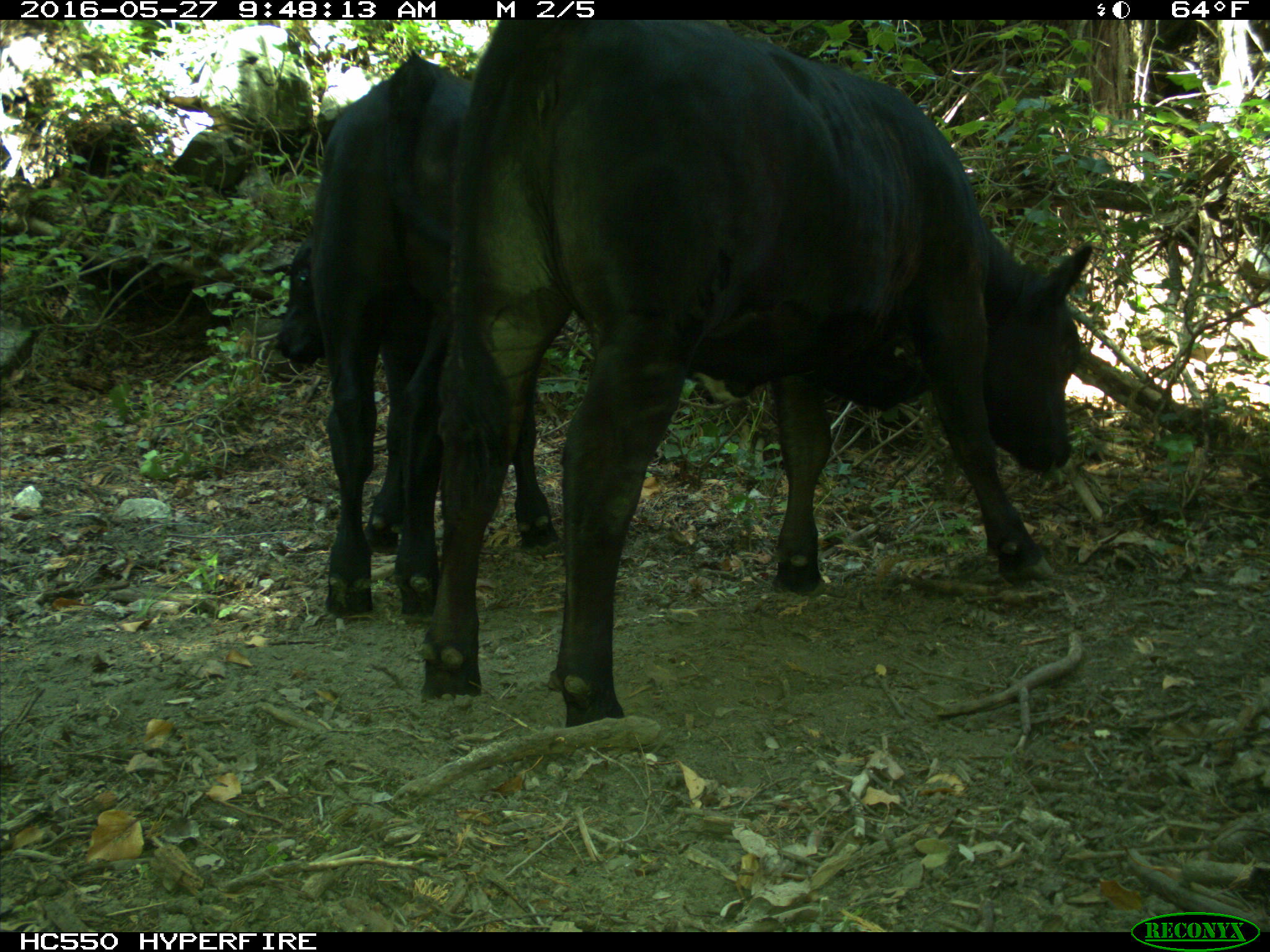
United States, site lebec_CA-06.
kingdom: Animalia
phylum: Chordata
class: Mammalia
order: Artiodactyla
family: Bovidae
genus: Bos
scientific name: Bos taurus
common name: domestic cow